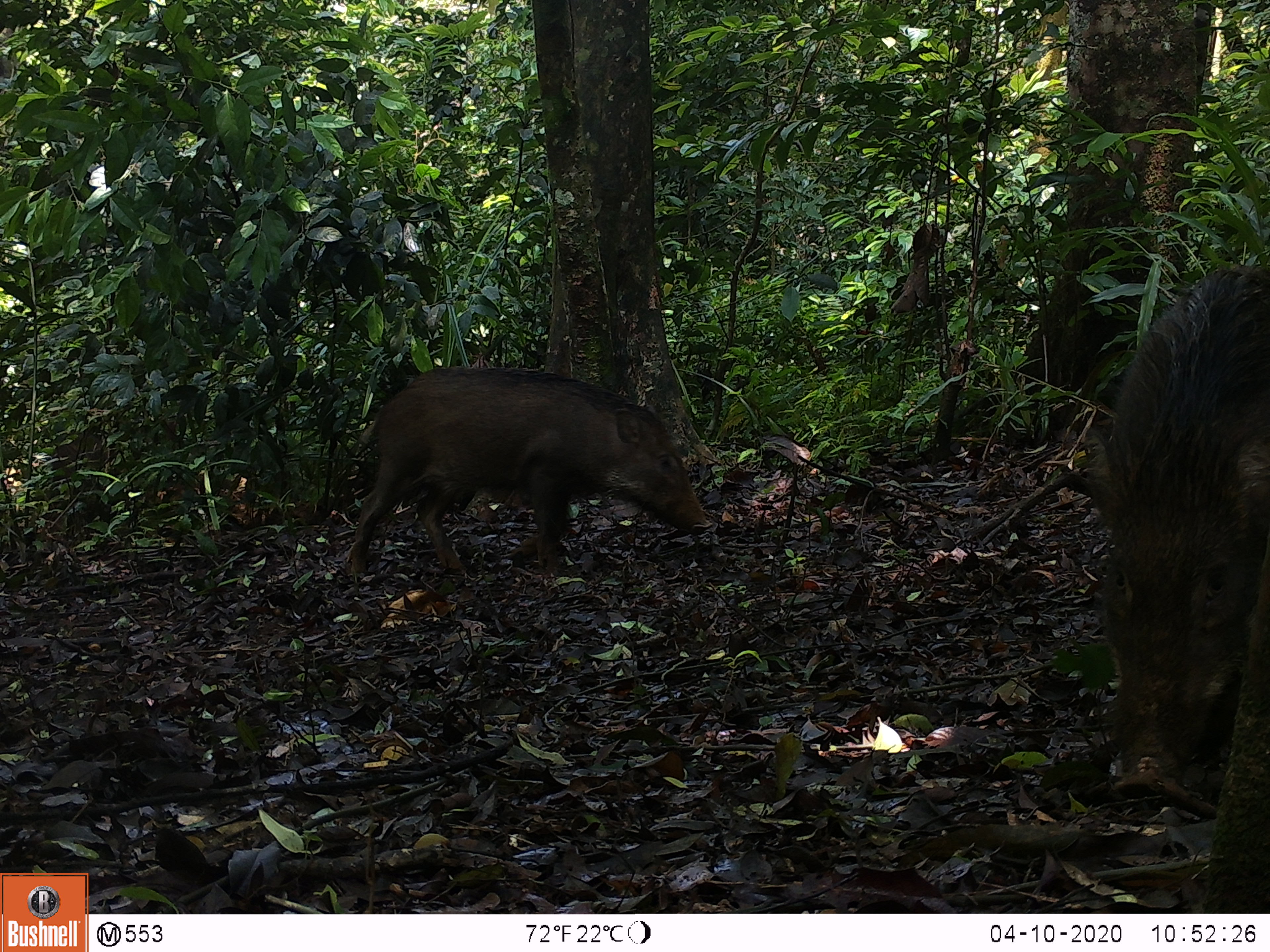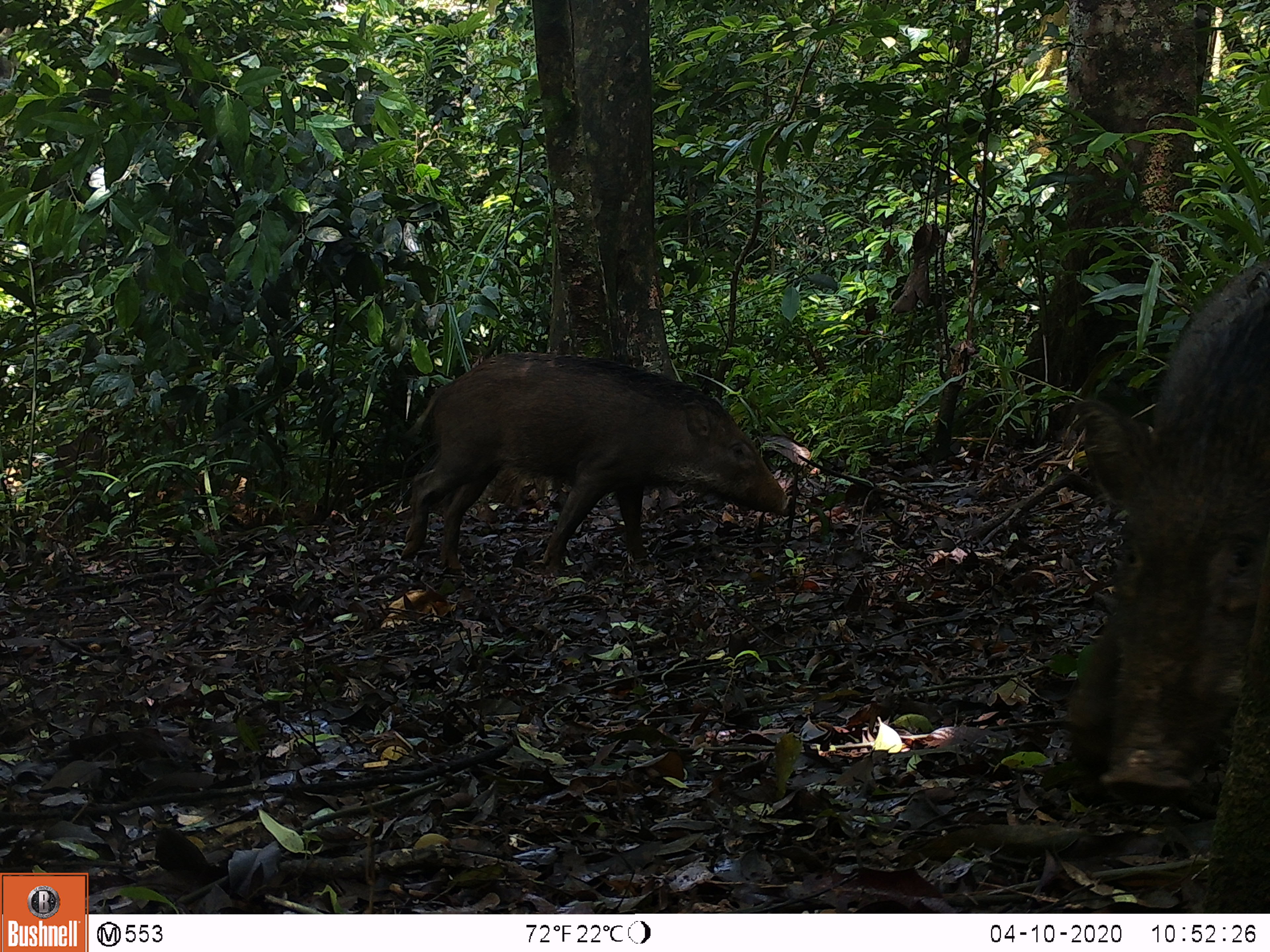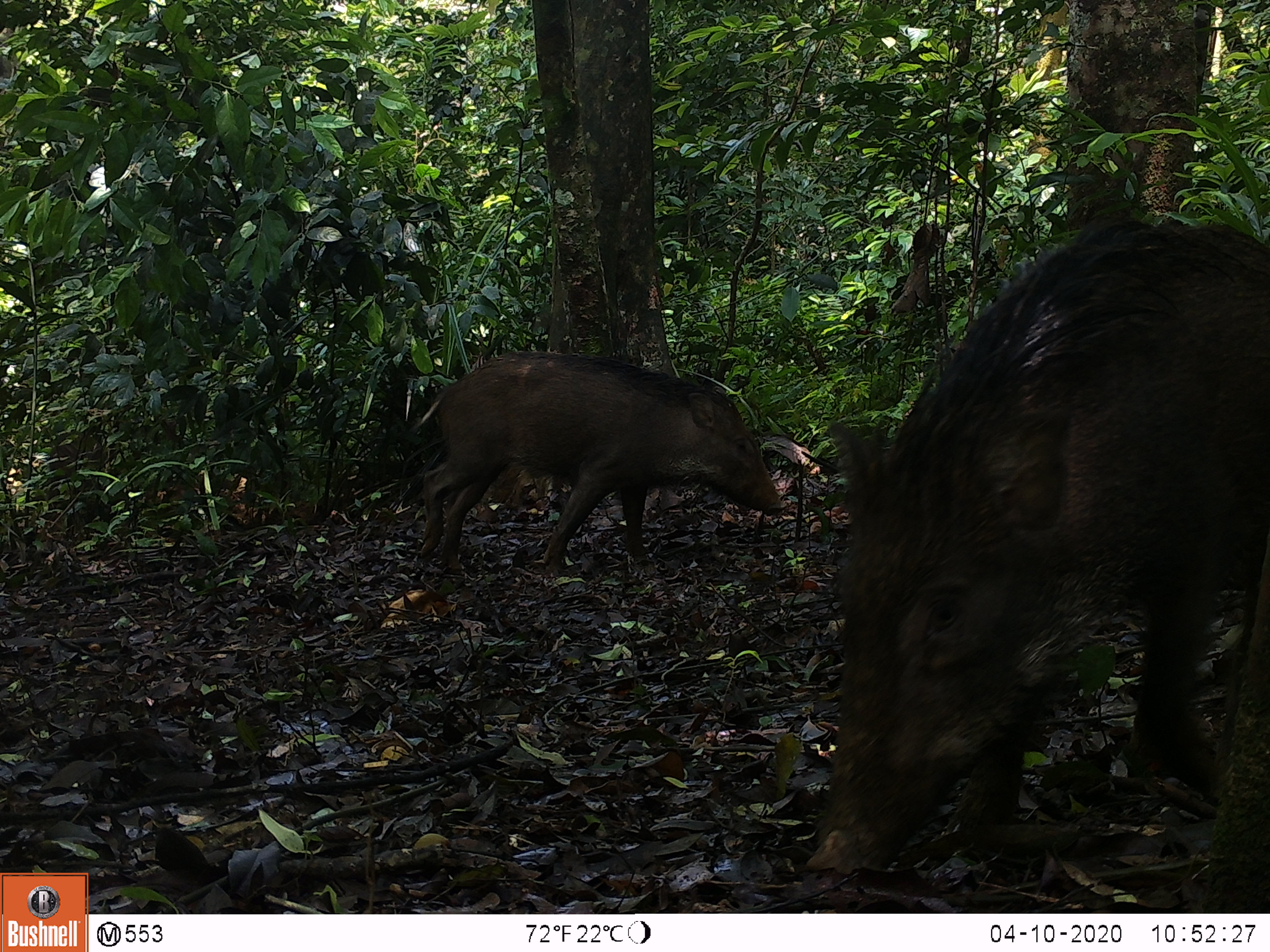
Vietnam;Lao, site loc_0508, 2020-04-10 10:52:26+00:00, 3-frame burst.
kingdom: Animalia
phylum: Chordata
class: Mammalia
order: Artiodactyla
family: Suidae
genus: Sus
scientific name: Sus scrofa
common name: eurasian wild pig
Eurasian wild pig (Sus scrofa). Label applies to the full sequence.